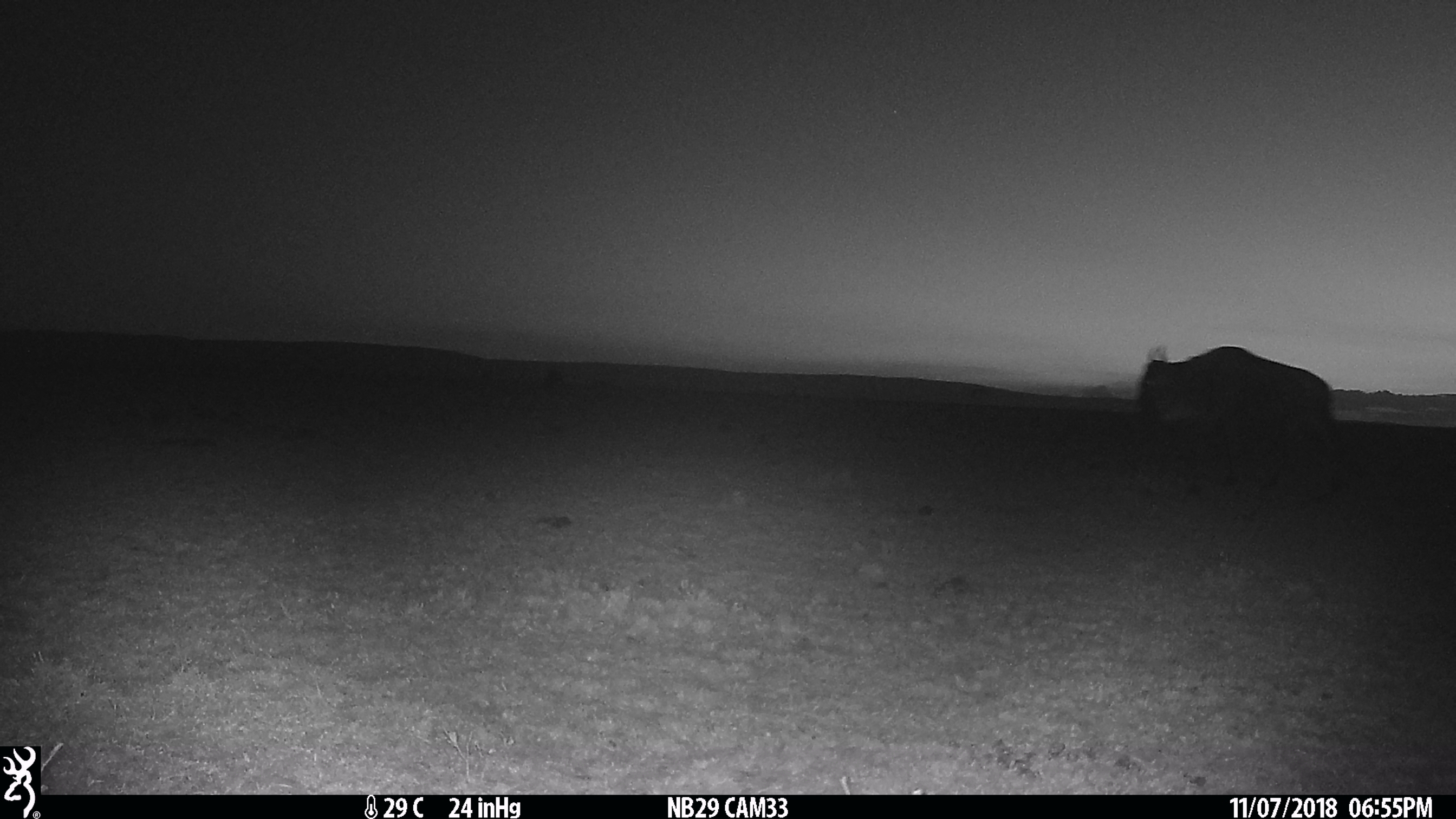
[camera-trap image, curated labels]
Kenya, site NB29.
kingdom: Animalia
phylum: Chordata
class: Mammalia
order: Artiodactyla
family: Bovidae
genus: Connochaetes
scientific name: Connochaetes taurinus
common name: blue wildebeest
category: wildebeest